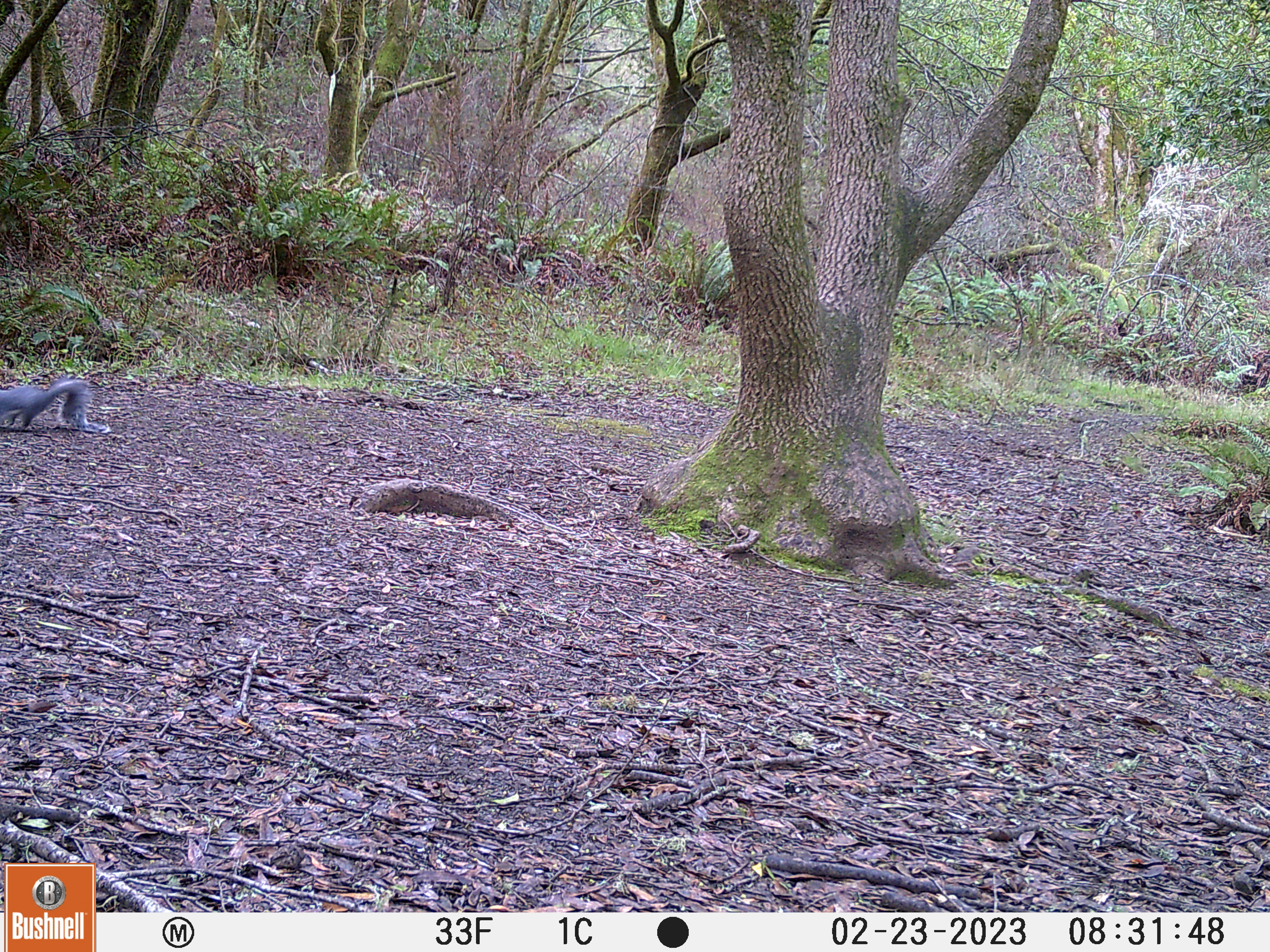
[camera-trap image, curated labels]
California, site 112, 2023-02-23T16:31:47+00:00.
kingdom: Animalia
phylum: Chordata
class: Mammalia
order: Rodentia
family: Sciuridae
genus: Sciurus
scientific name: Sciurus griseus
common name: western gray squirrel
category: western grey squirrel